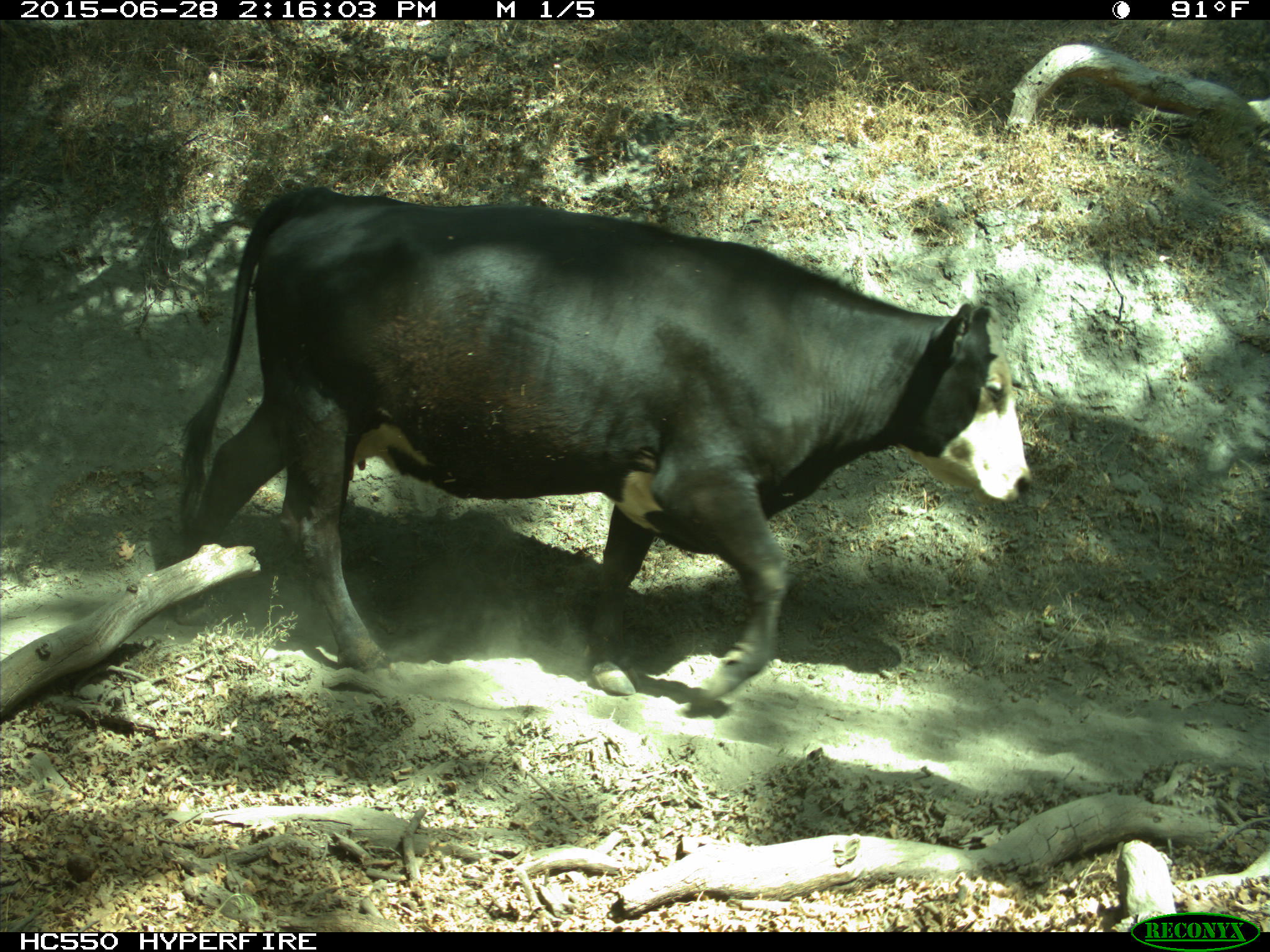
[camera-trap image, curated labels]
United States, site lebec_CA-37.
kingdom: Animalia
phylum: Chordata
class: Mammalia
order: Artiodactyla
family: Bovidae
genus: Bos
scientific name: Bos taurus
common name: domestic cow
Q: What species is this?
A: Bos taurus (domestic cow).